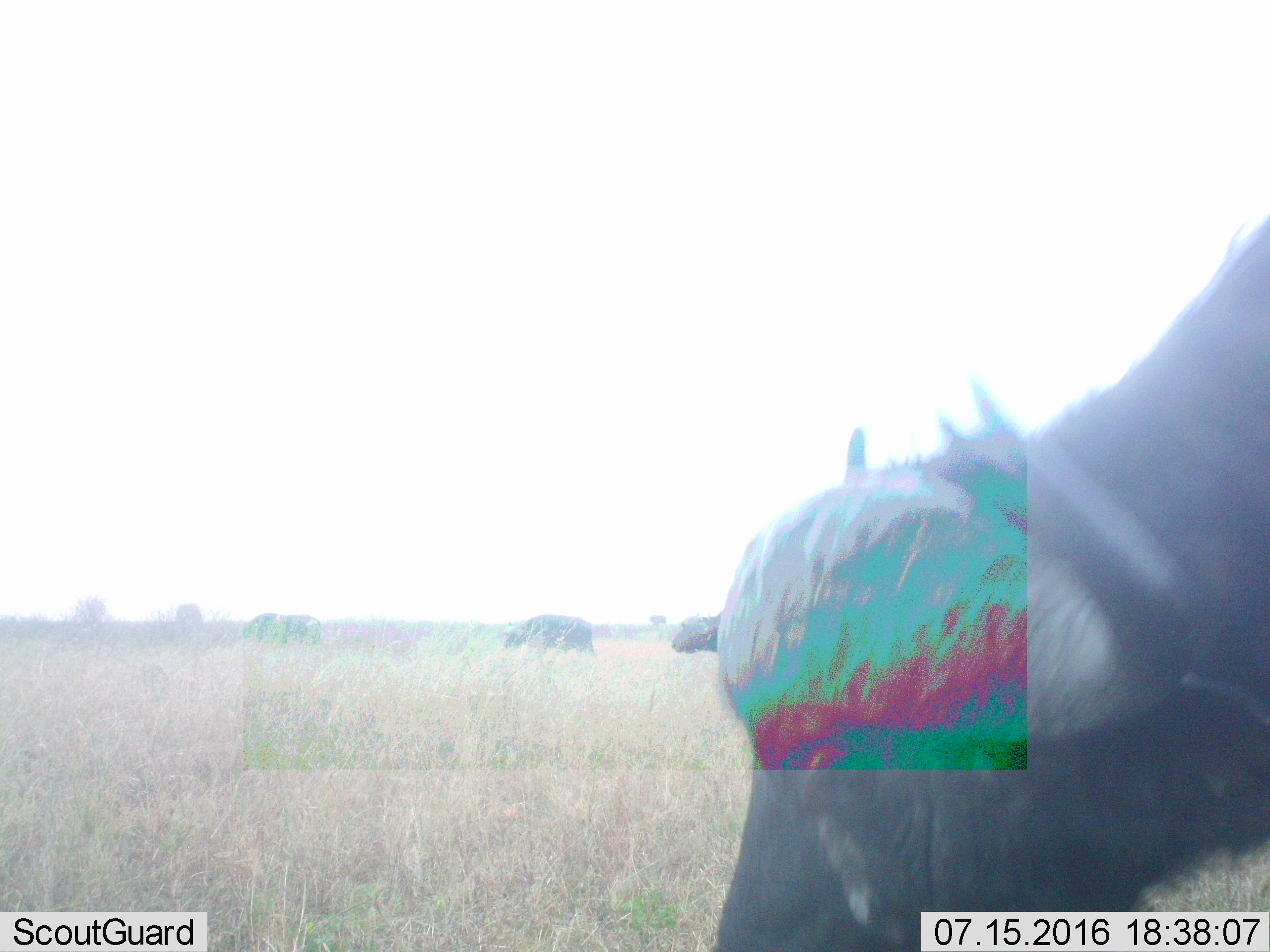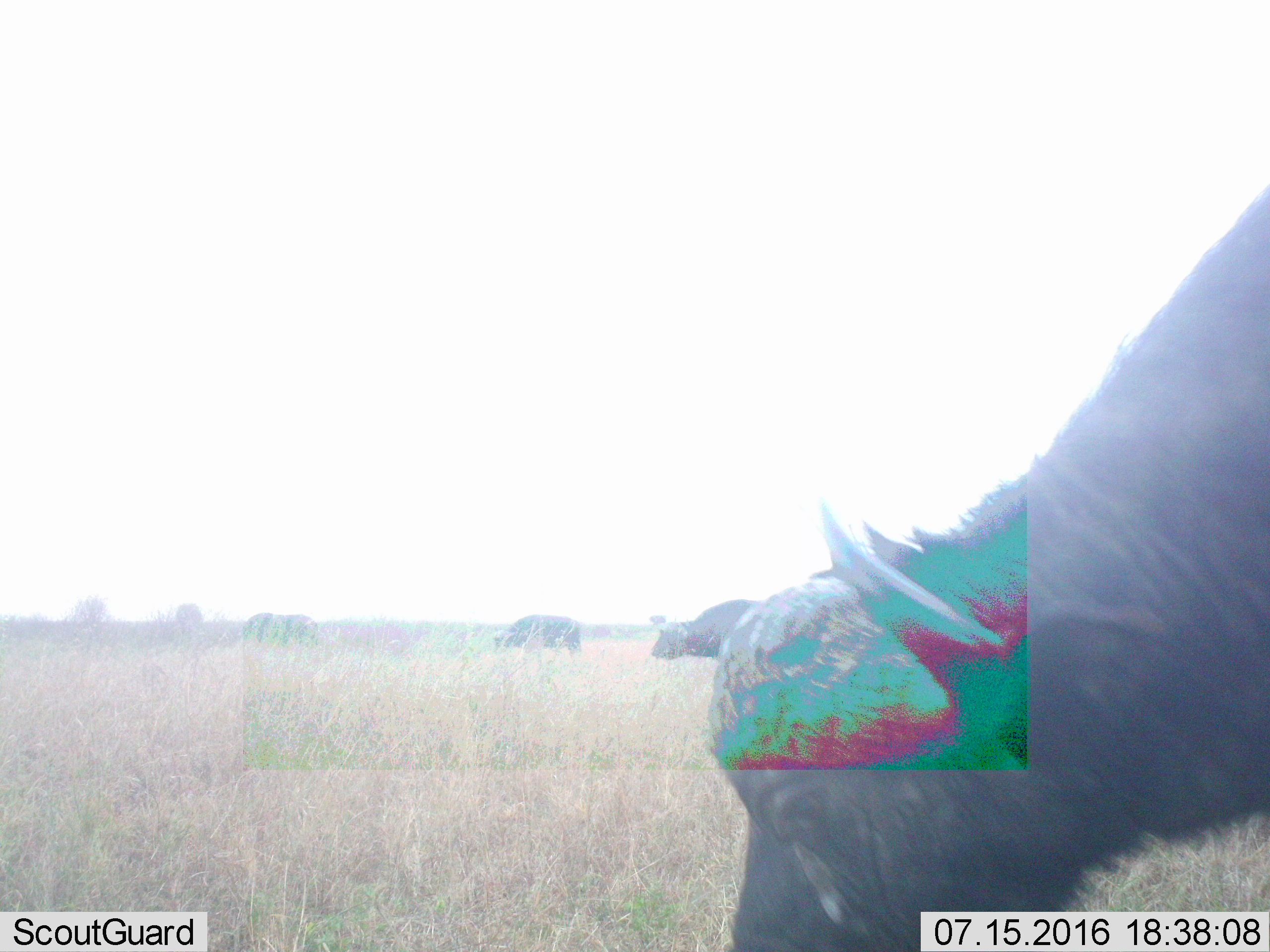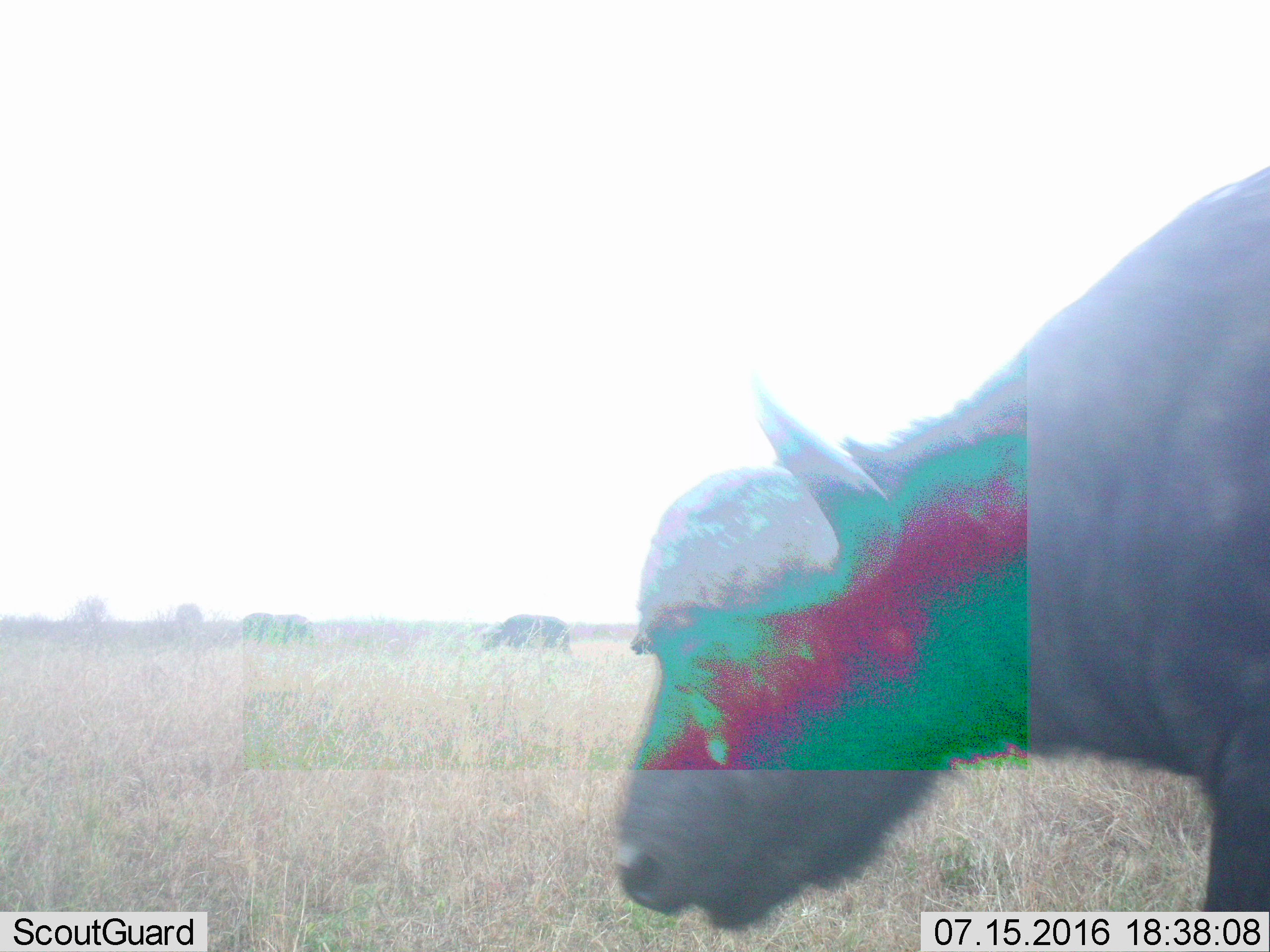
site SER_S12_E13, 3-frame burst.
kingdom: Animalia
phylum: Chordata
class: Mammalia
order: Artiodactyla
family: Bovidae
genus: Syncerus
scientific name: Syncerus caffer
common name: african buffalo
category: buffalo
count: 4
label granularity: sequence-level